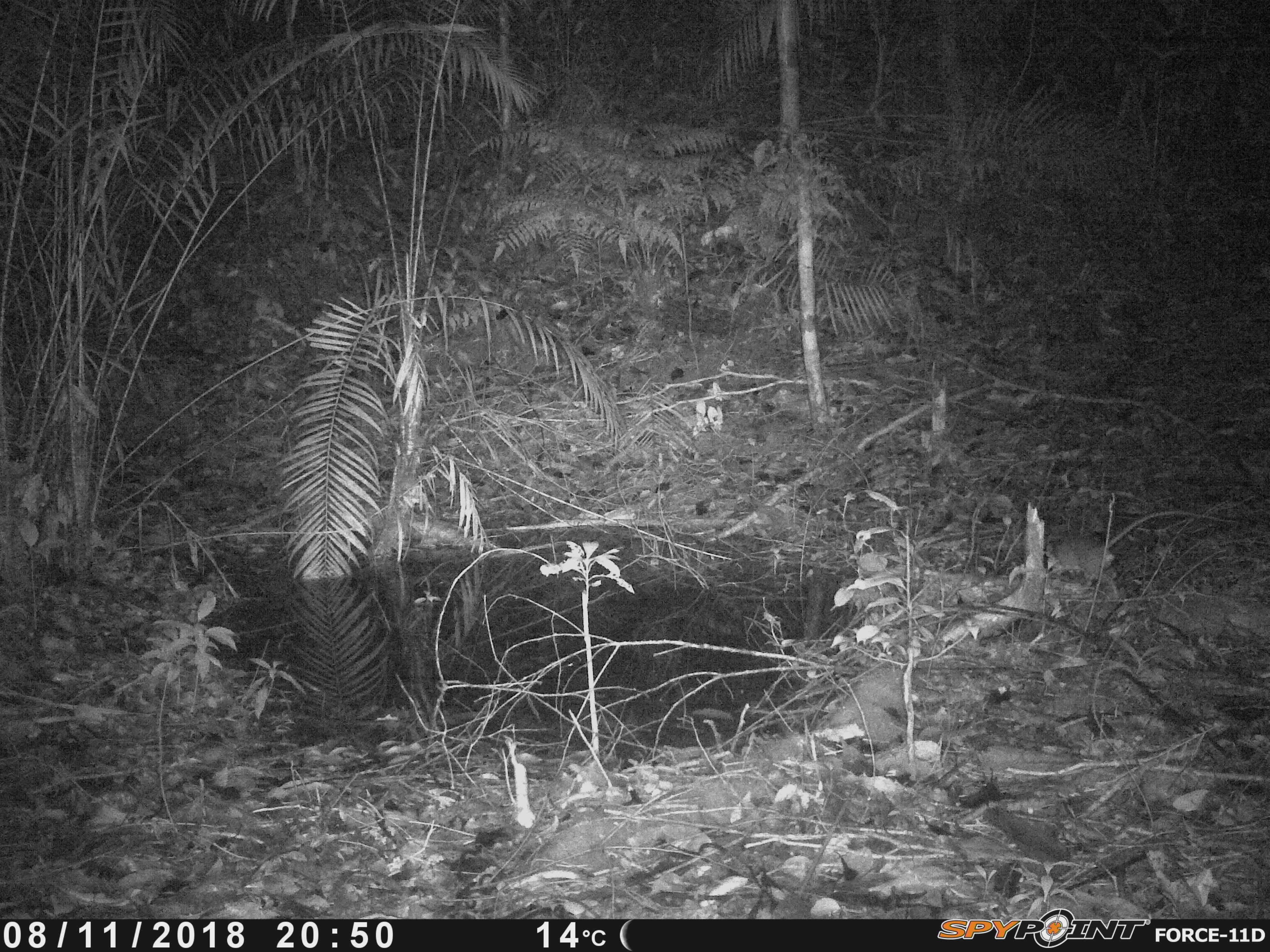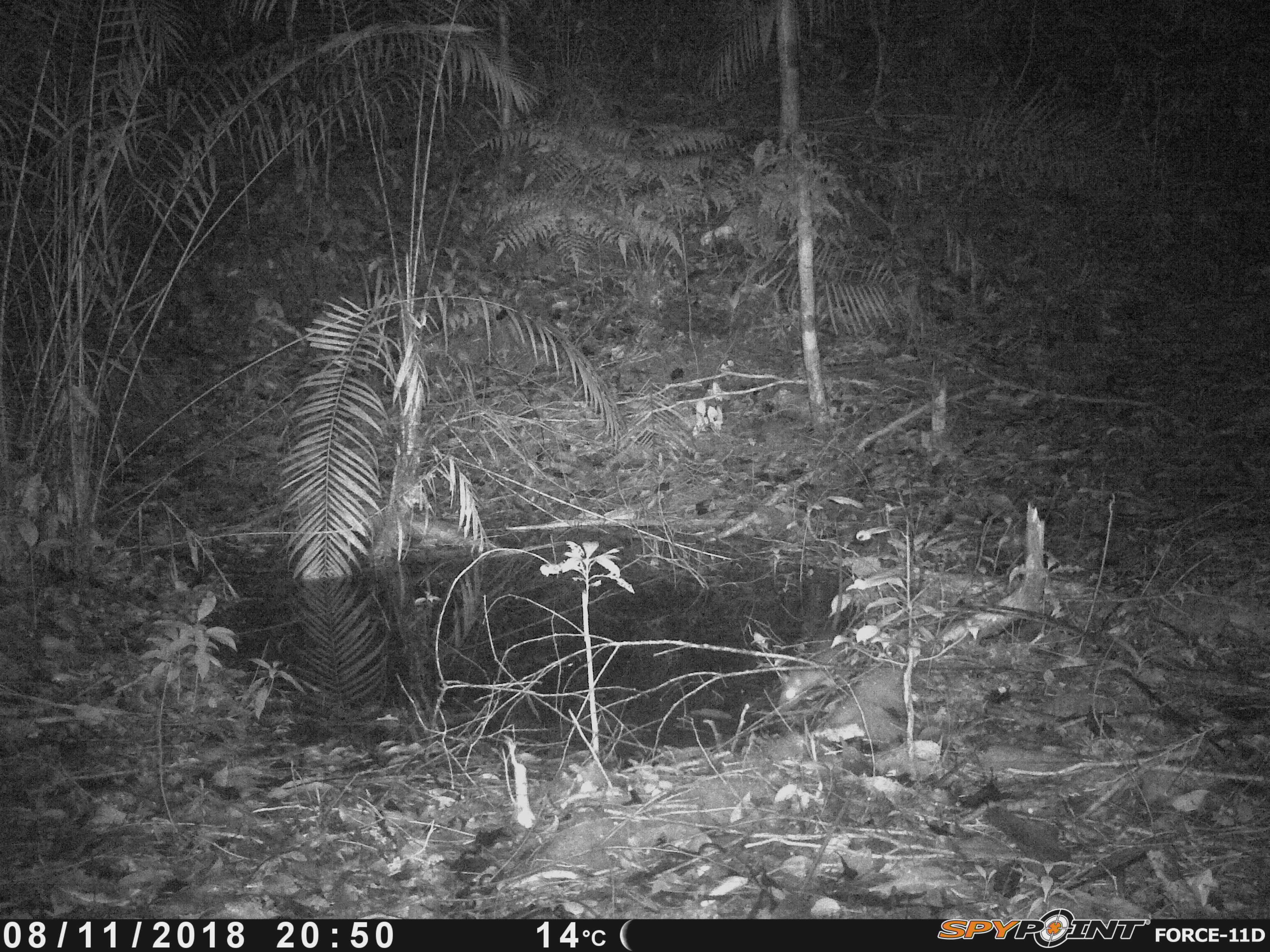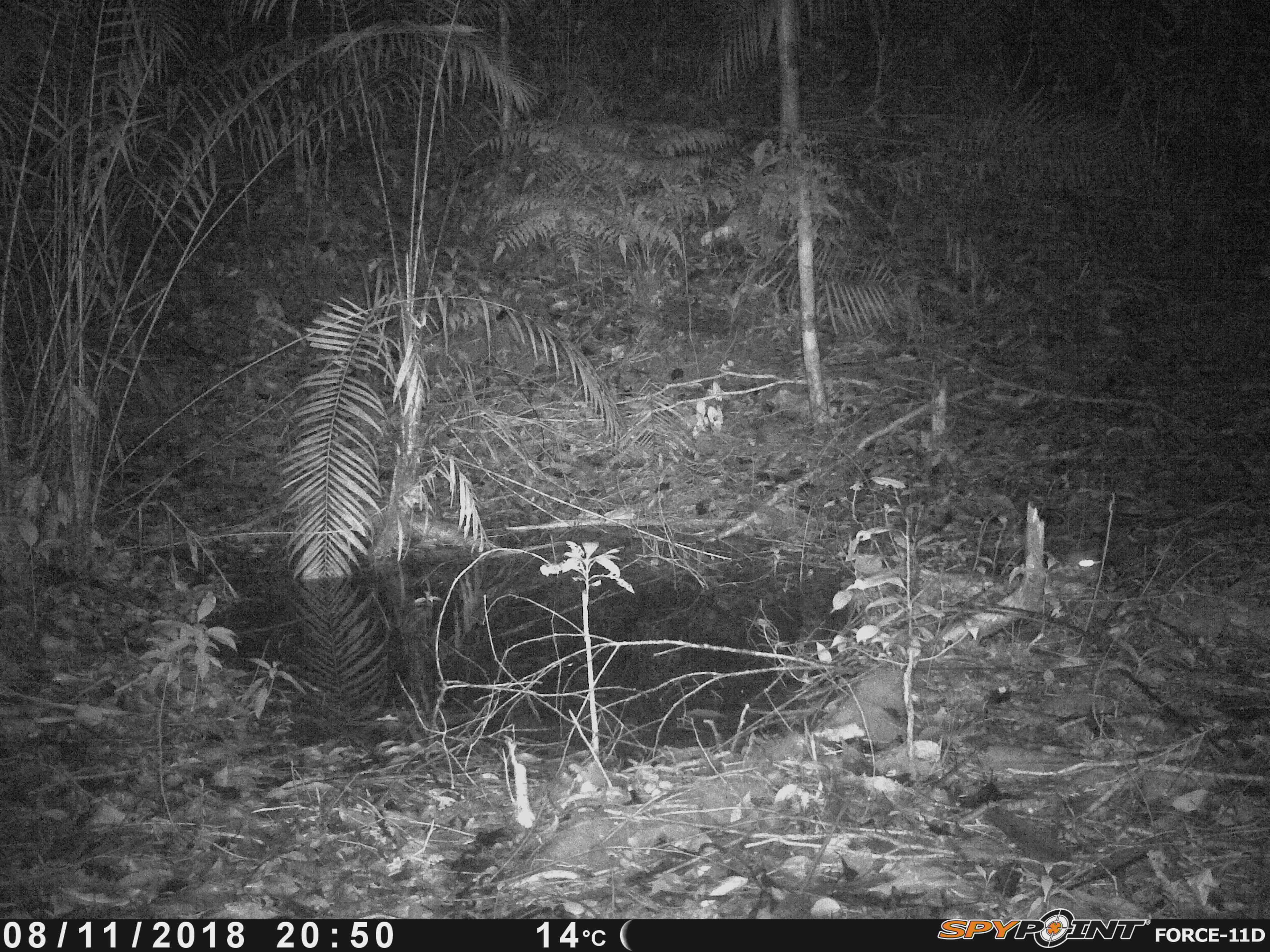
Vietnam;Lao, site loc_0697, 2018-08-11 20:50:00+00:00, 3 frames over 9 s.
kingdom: Animalia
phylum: Chordata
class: Mammalia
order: Rodentia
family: Muridae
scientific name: Muridae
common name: old-world mice and rats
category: unidentified murid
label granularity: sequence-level